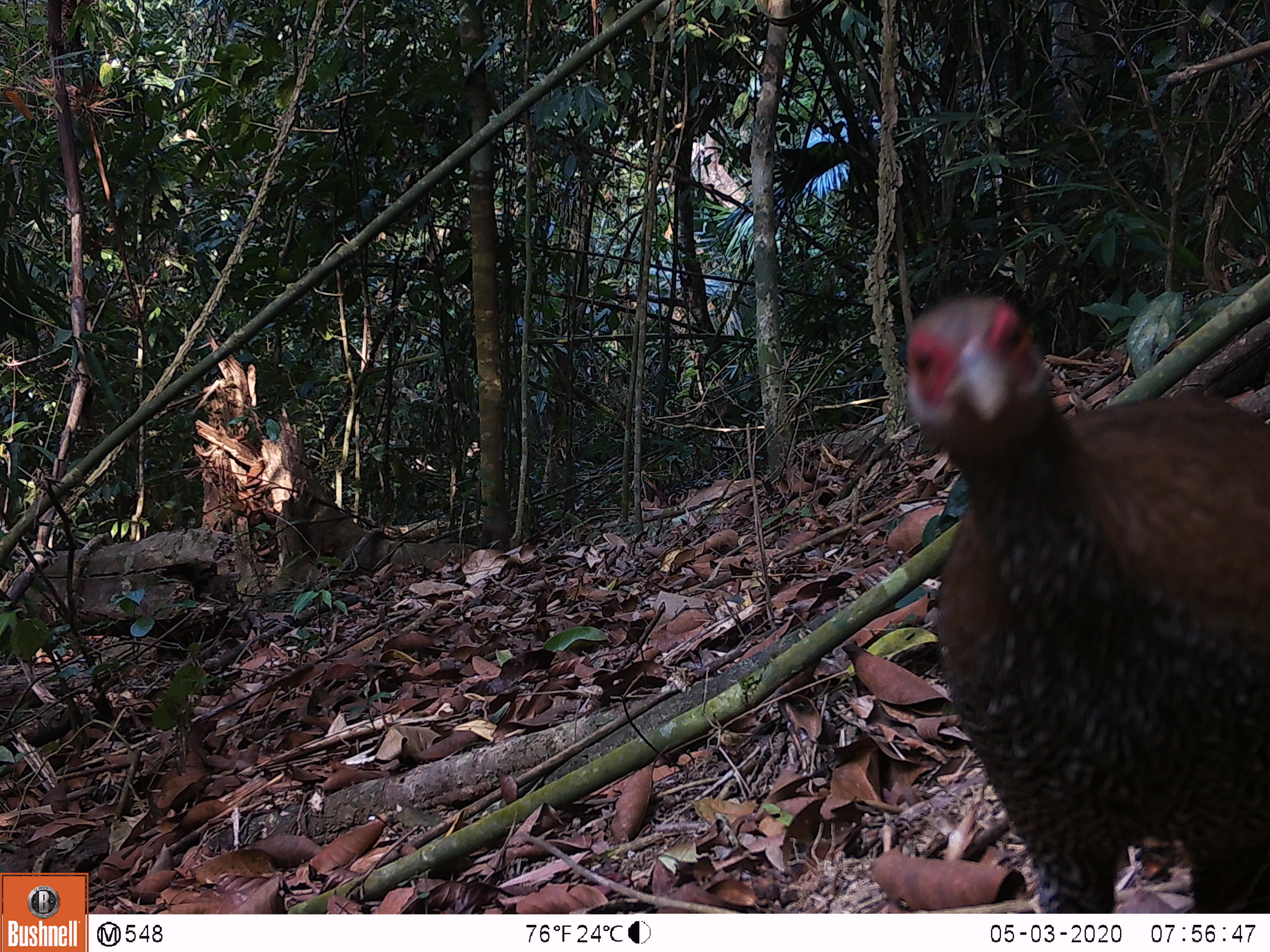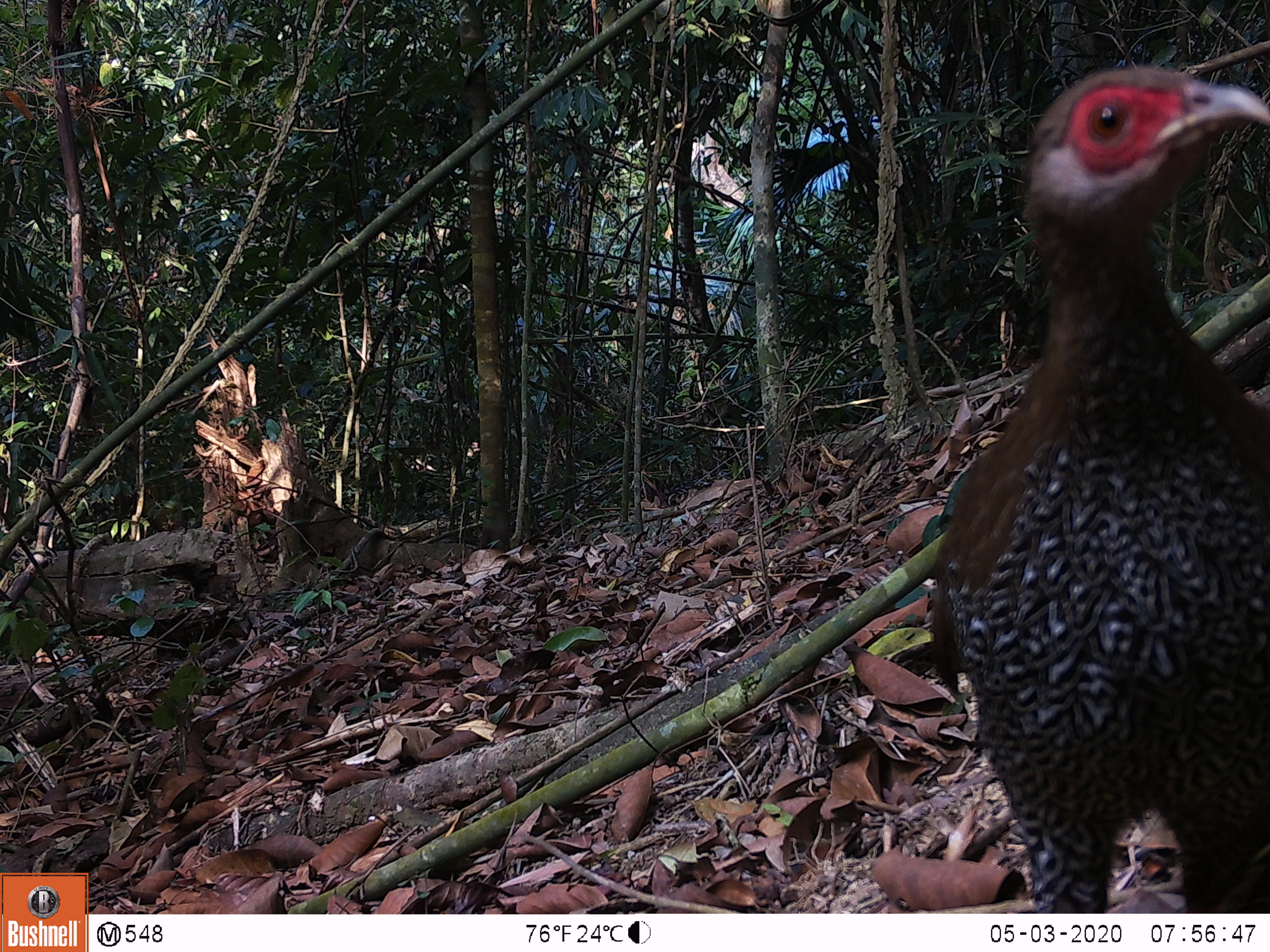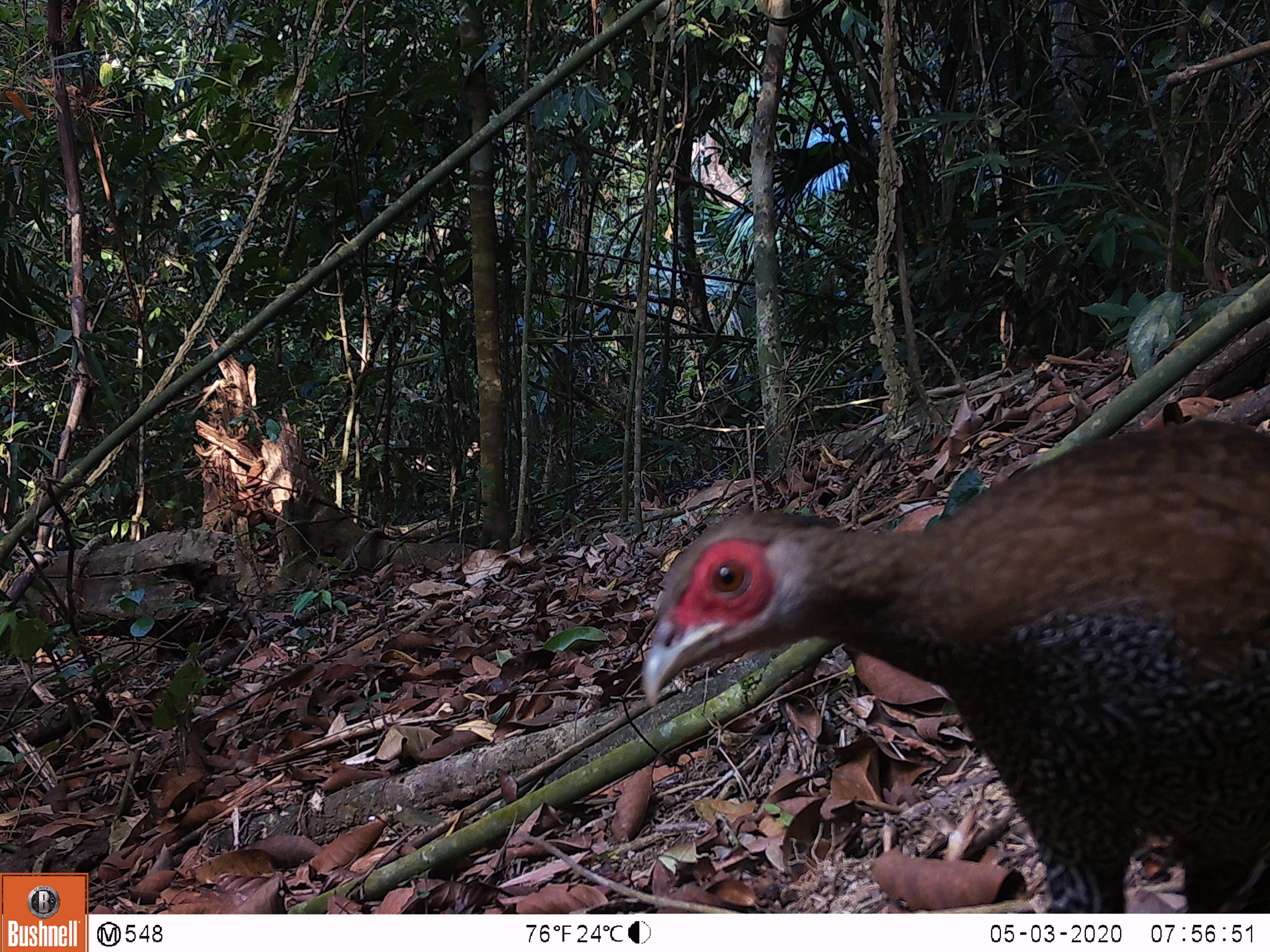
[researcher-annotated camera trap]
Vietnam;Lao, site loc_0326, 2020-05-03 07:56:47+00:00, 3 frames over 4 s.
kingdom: Animalia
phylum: Chordata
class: Aves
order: Galliformes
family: Phasianidae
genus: Lophura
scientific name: Lophura nycthemera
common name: silver pheasant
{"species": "silver pheasant (Lophura nycthemera)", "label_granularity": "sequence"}